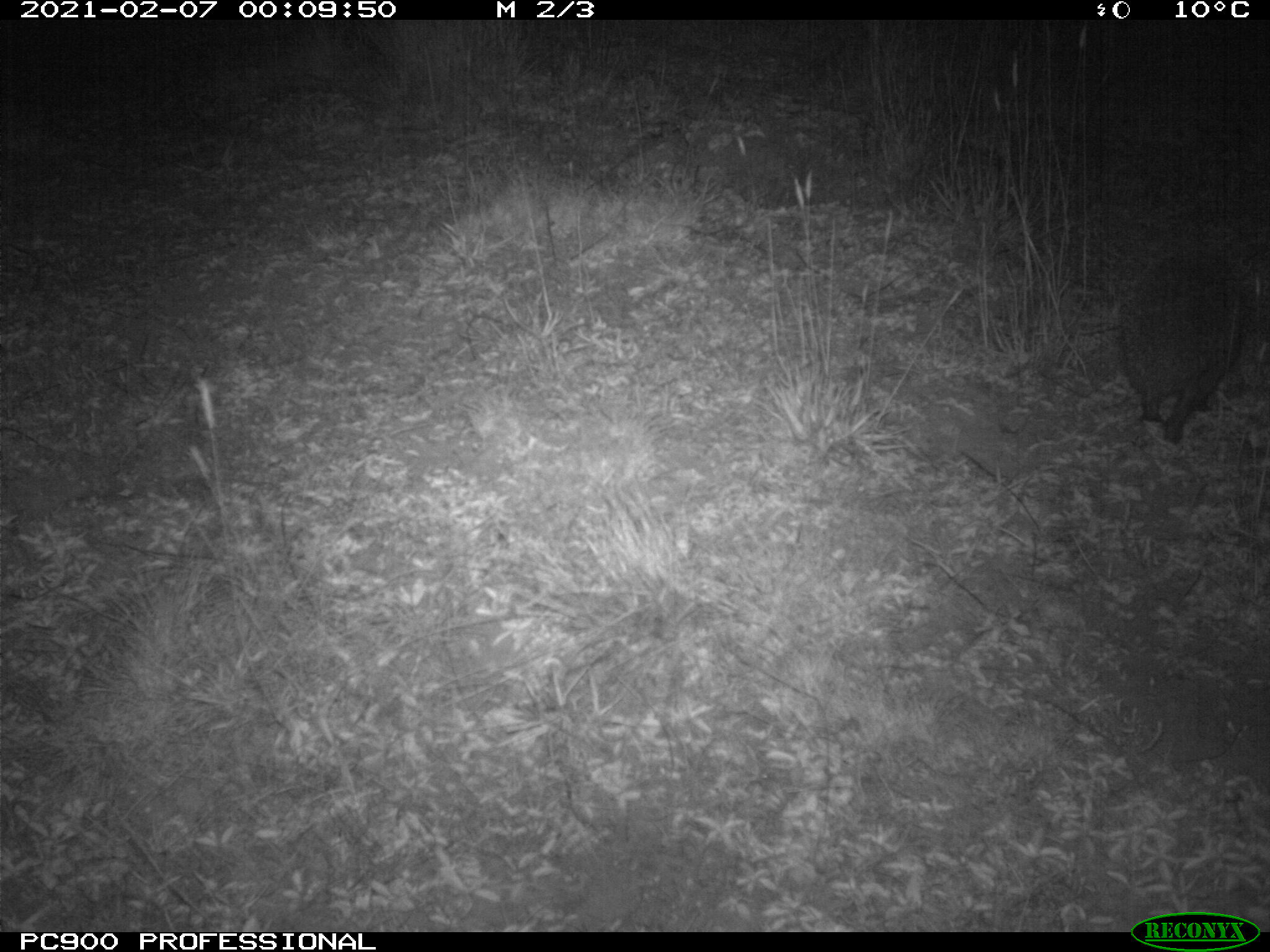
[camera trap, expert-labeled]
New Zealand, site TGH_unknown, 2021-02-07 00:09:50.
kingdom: Animalia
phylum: Chordata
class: Mammalia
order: Eulipotyphla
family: Erinaceidae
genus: Erinaceus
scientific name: Erinaceus europaeus europaeus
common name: european hedgehog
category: hedgehog